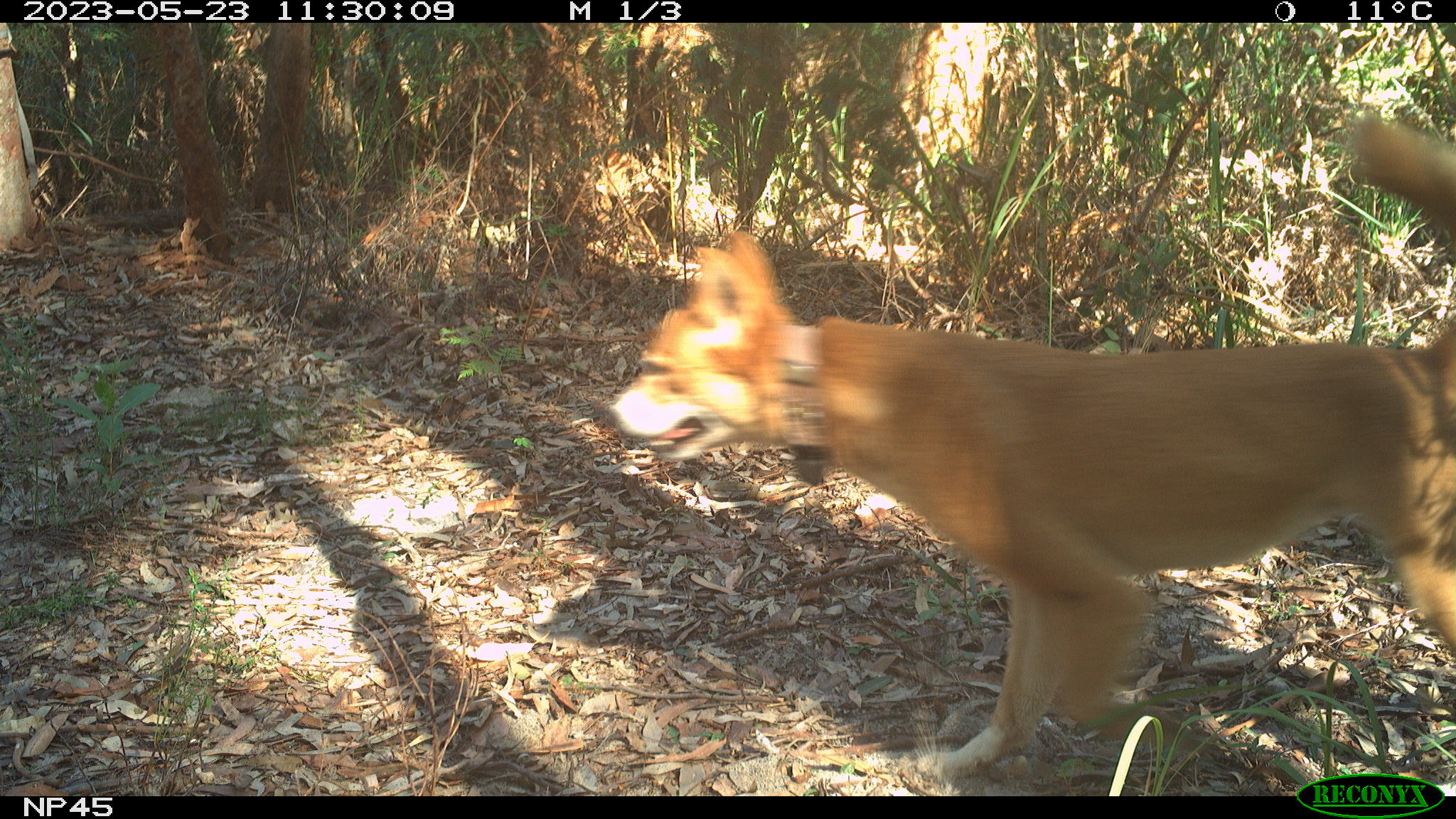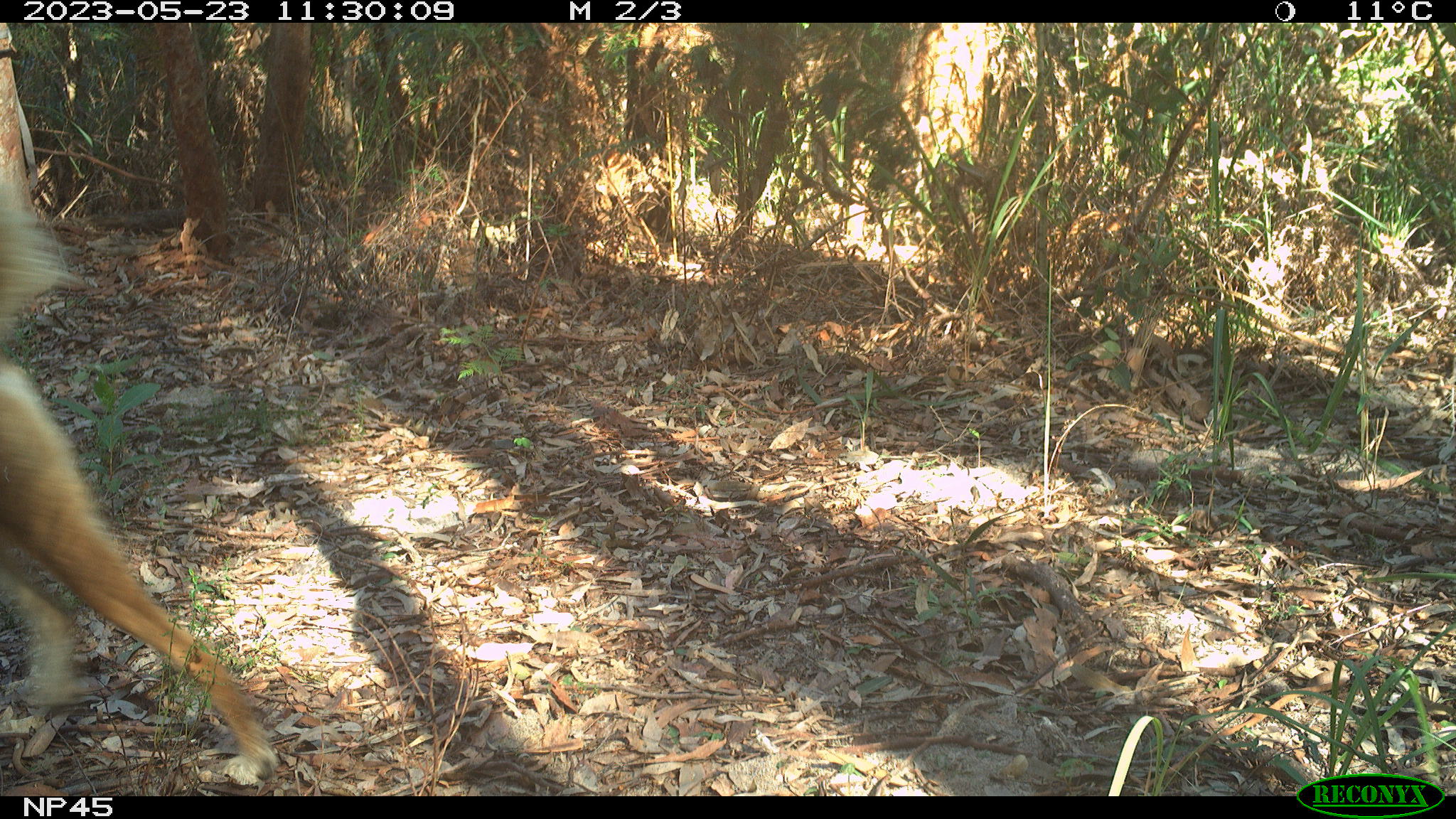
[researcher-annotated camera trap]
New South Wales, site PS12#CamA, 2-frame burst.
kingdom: Animalia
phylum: Chordata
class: Mammalia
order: Carnivora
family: Canidae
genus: Canis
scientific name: Canis familiaris dingo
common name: dingo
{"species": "dingo (Canis familiaris dingo)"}